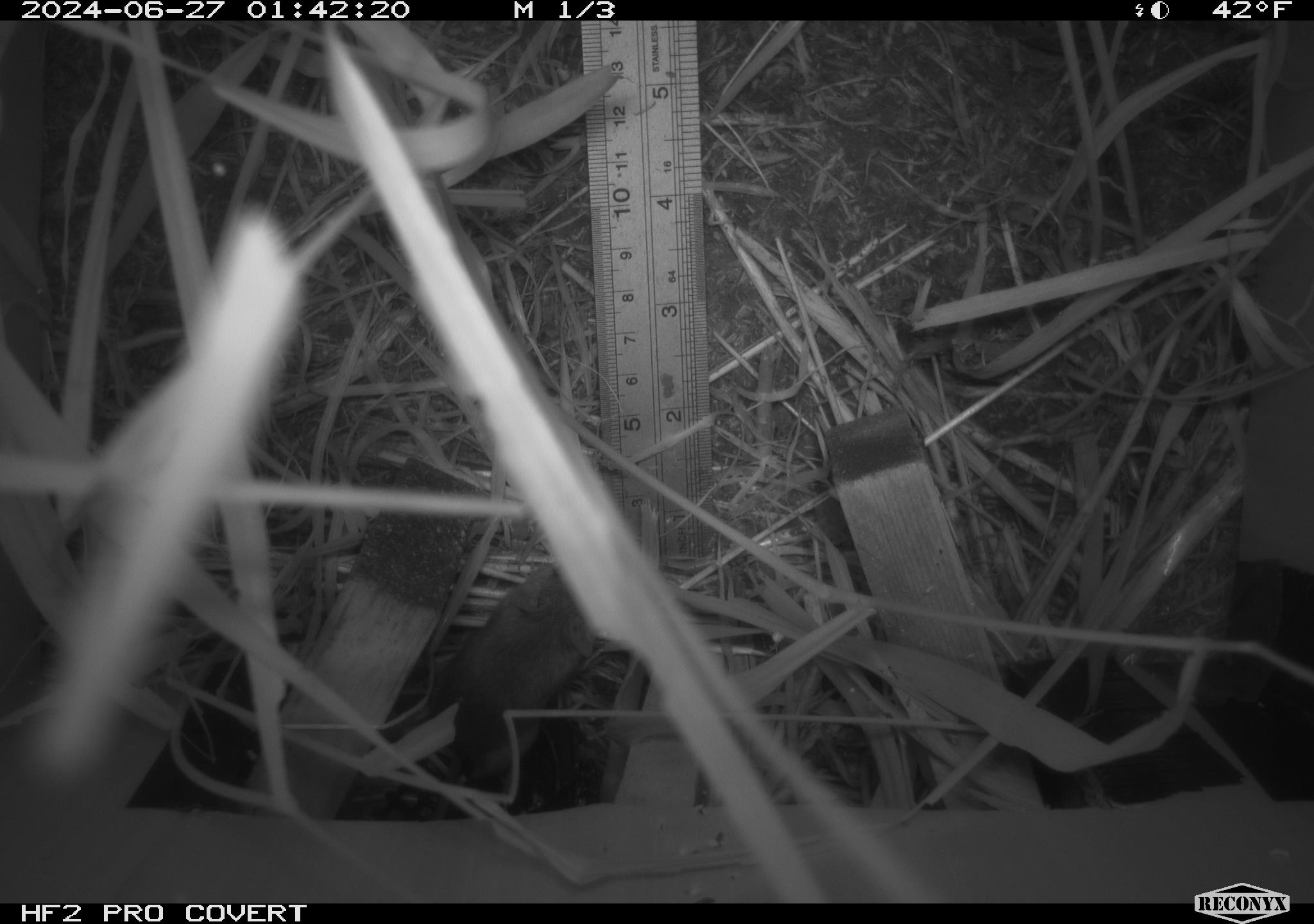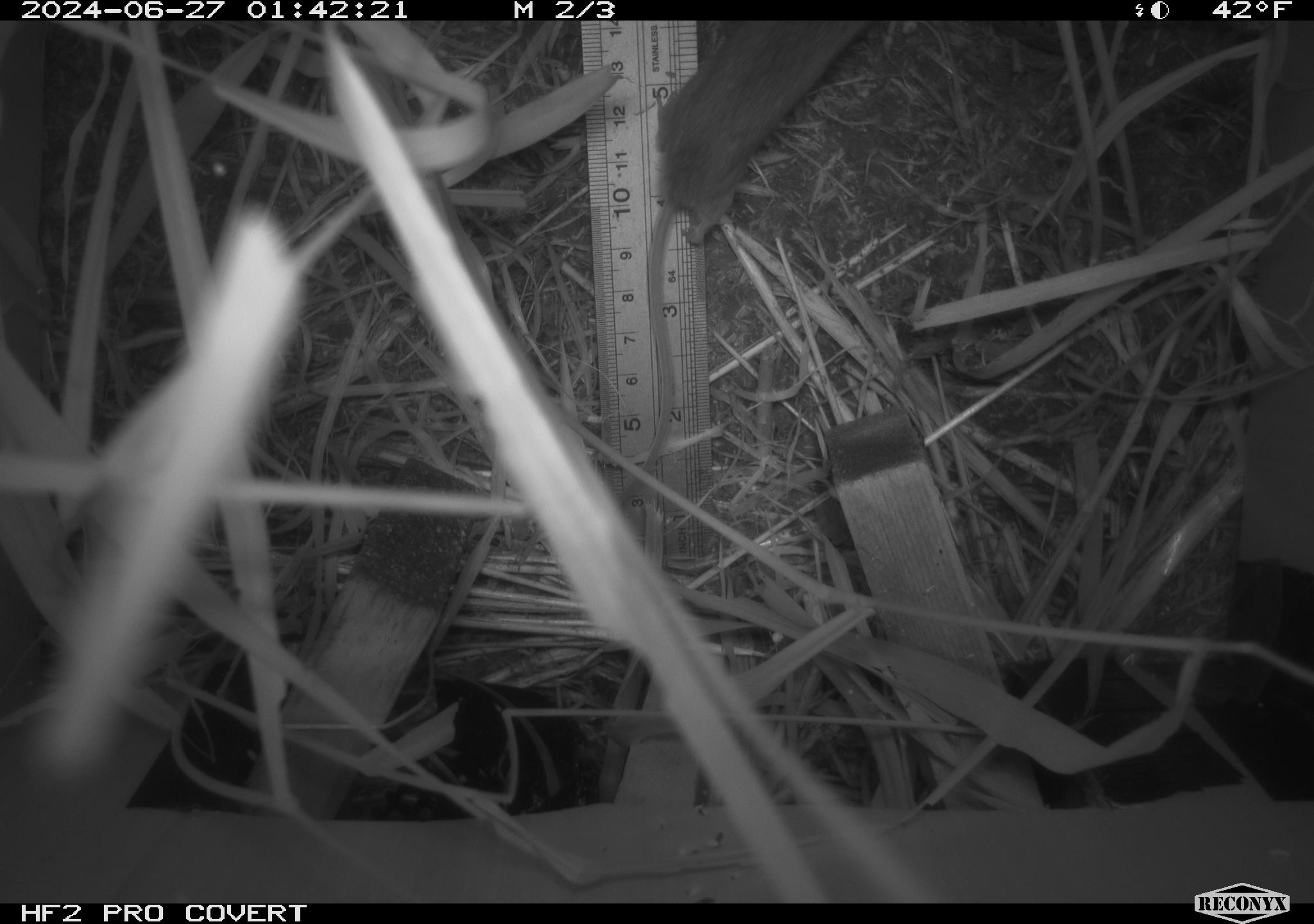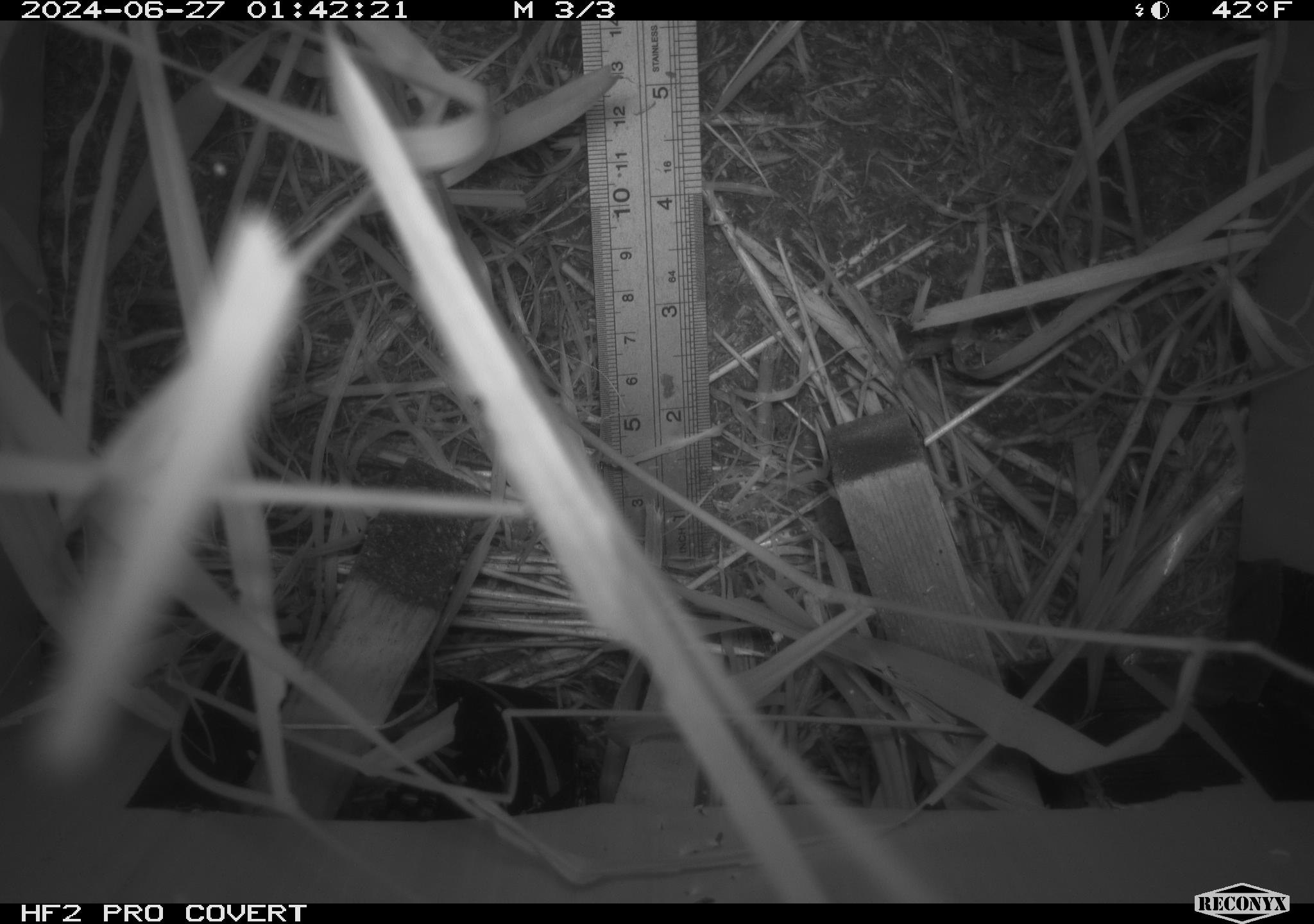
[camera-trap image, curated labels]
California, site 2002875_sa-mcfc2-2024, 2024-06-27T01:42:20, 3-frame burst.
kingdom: Animalia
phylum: Chordata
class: Mammalia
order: Rodentia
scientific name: Rodentia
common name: rodent